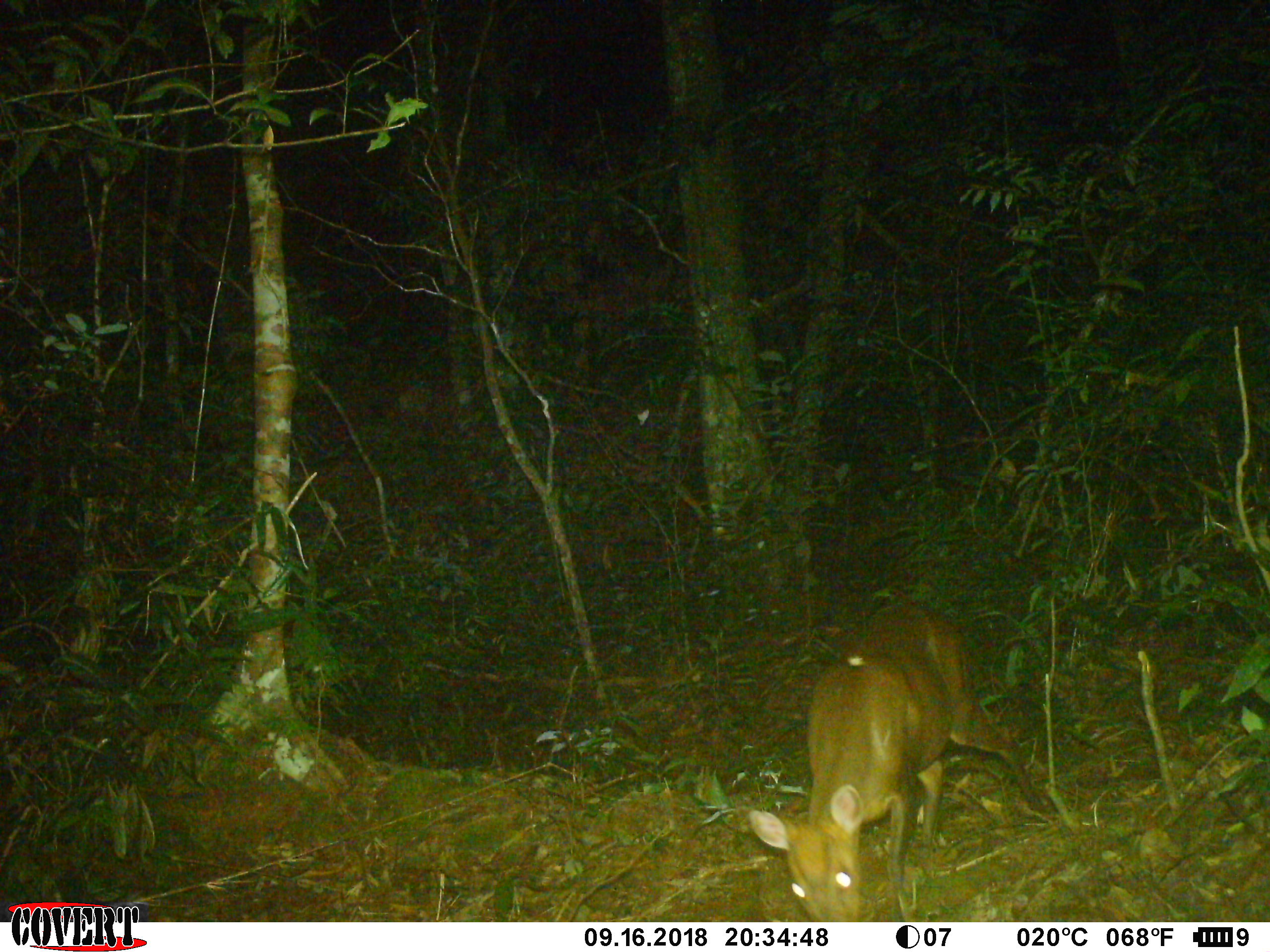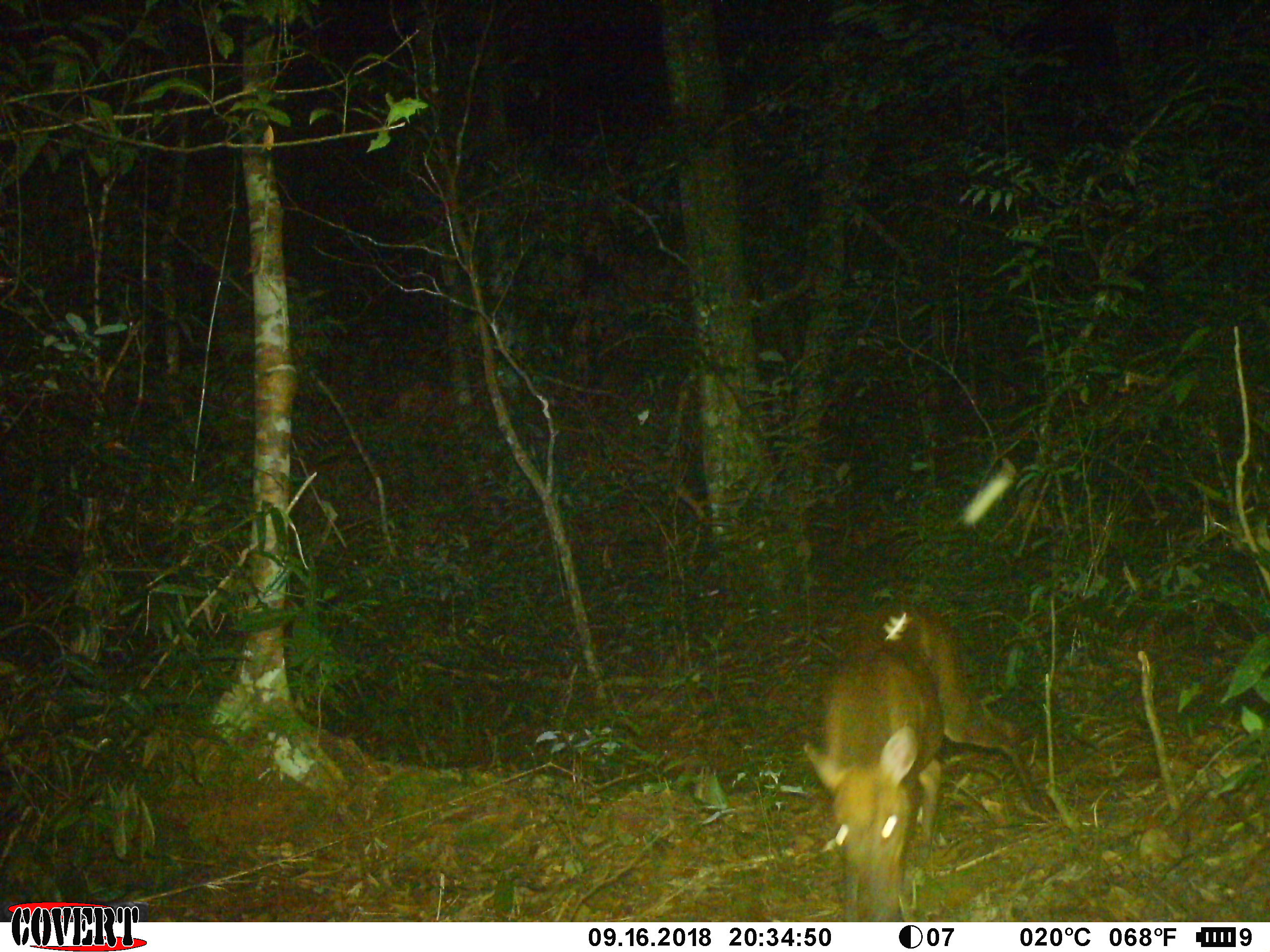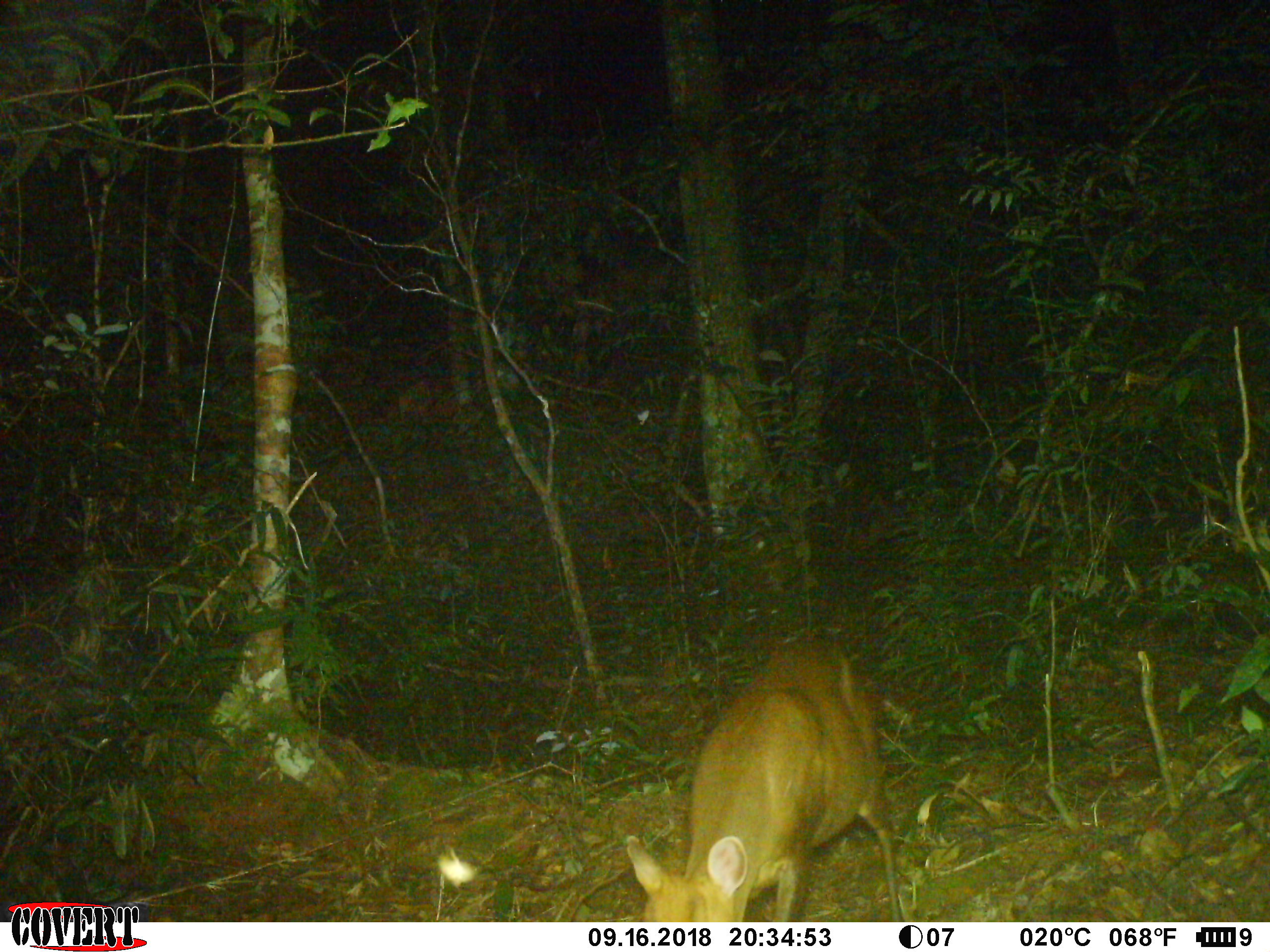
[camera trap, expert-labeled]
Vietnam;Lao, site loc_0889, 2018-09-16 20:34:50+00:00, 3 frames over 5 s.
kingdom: Animalia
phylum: Chordata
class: Mammalia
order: Artiodactyla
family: Cervidae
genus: Muntiacus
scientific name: Muntiacus rooseveltorum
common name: roosevelt's muntjac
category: roosevelts muntjac group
Roosevelts muntjac group (roosevelt's muntjac) (Muntiacus rooseveltorum). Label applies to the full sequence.